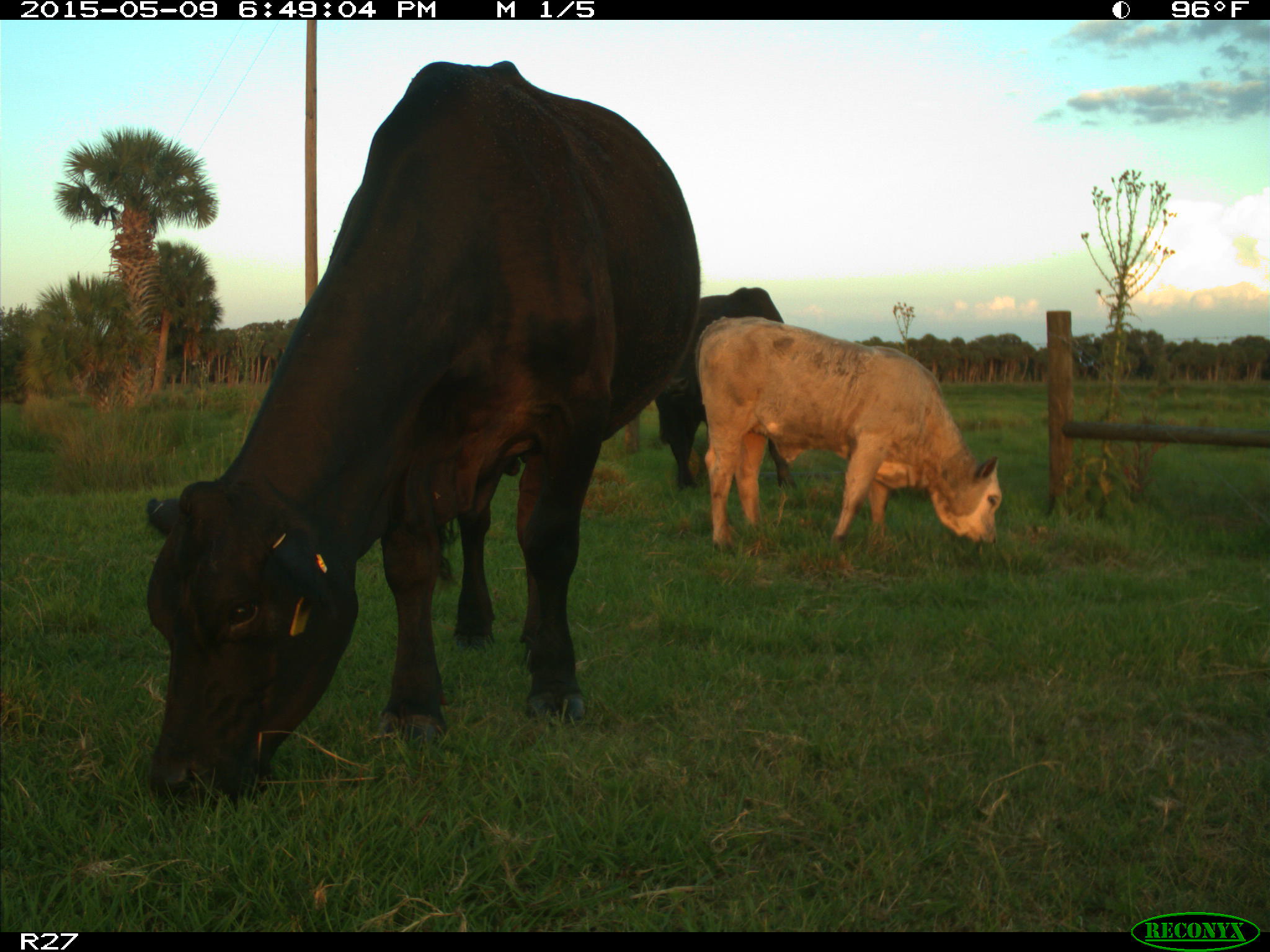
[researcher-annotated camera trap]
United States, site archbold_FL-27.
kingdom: Animalia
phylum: Chordata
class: Mammalia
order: Artiodactyla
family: Bovidae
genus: Bos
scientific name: Bos taurus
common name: domestic cow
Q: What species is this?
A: Bos taurus (domestic cow).